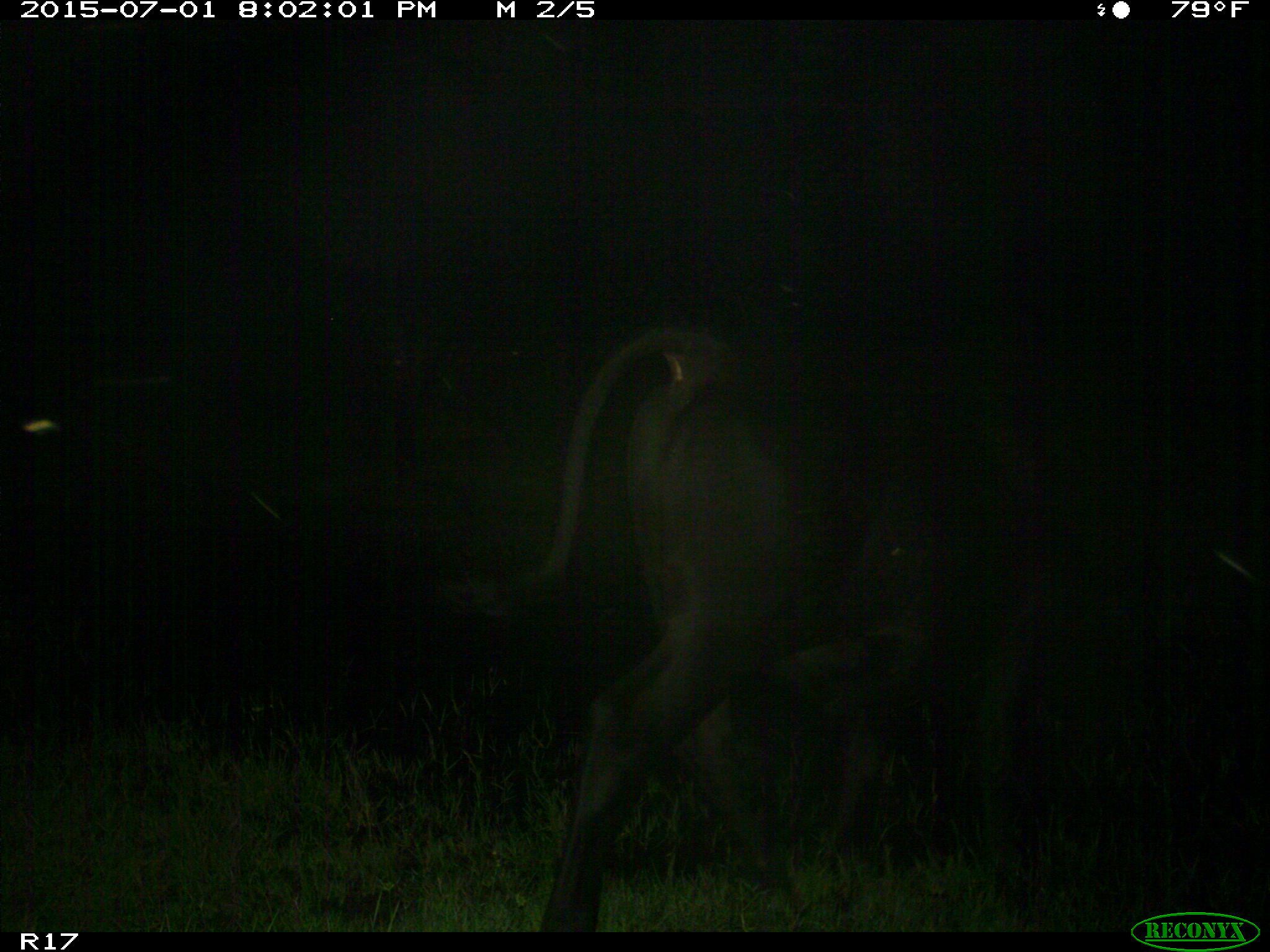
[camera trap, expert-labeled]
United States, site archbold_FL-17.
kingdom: Animalia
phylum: Chordata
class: Mammalia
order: Artiodactyla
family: Bovidae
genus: Bos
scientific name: Bos taurus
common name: domestic cow